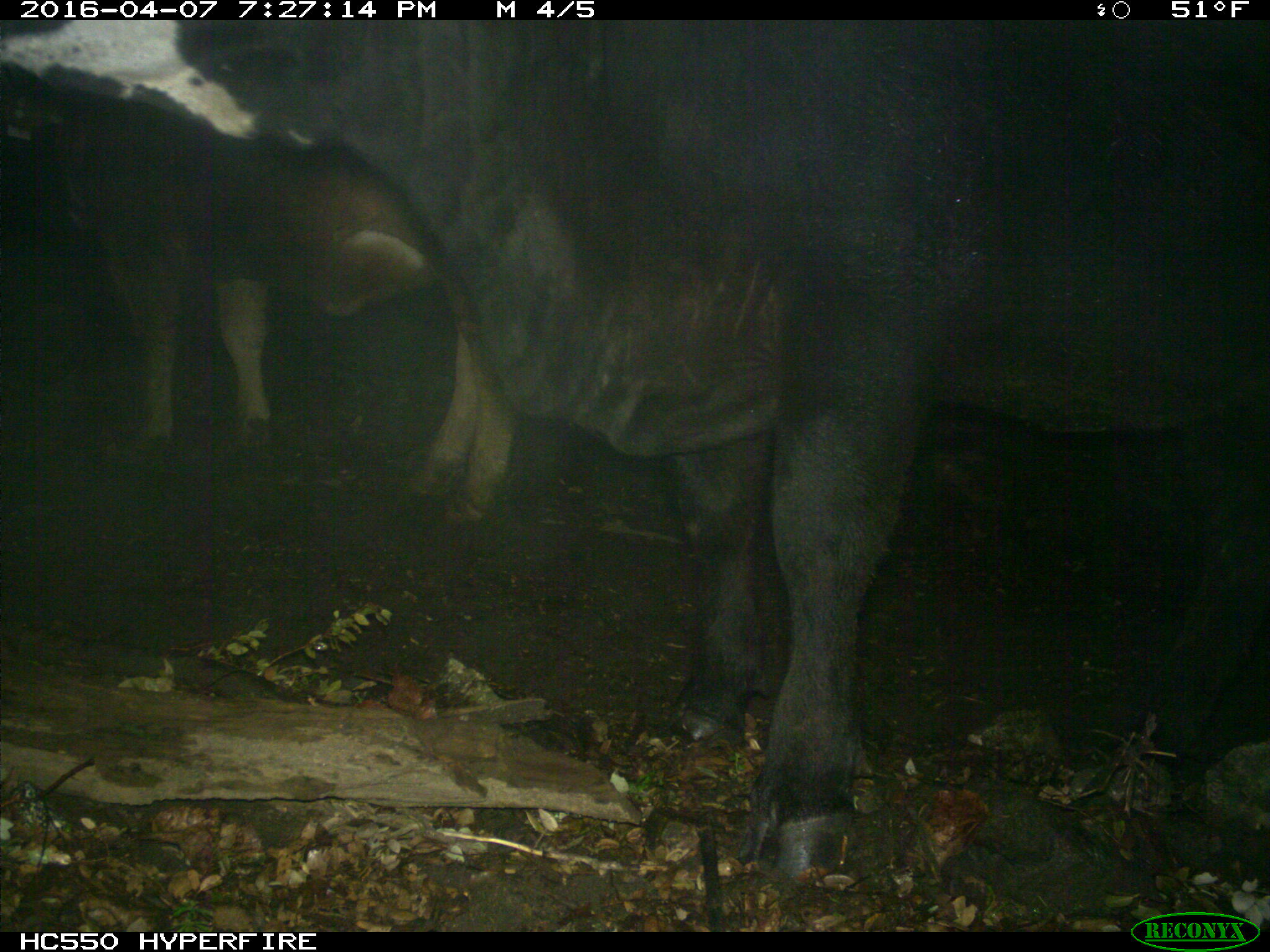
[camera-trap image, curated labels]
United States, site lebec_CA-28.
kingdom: Animalia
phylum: Chordata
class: Mammalia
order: Artiodactyla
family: Bovidae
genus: Bos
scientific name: Bos taurus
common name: domestic cow